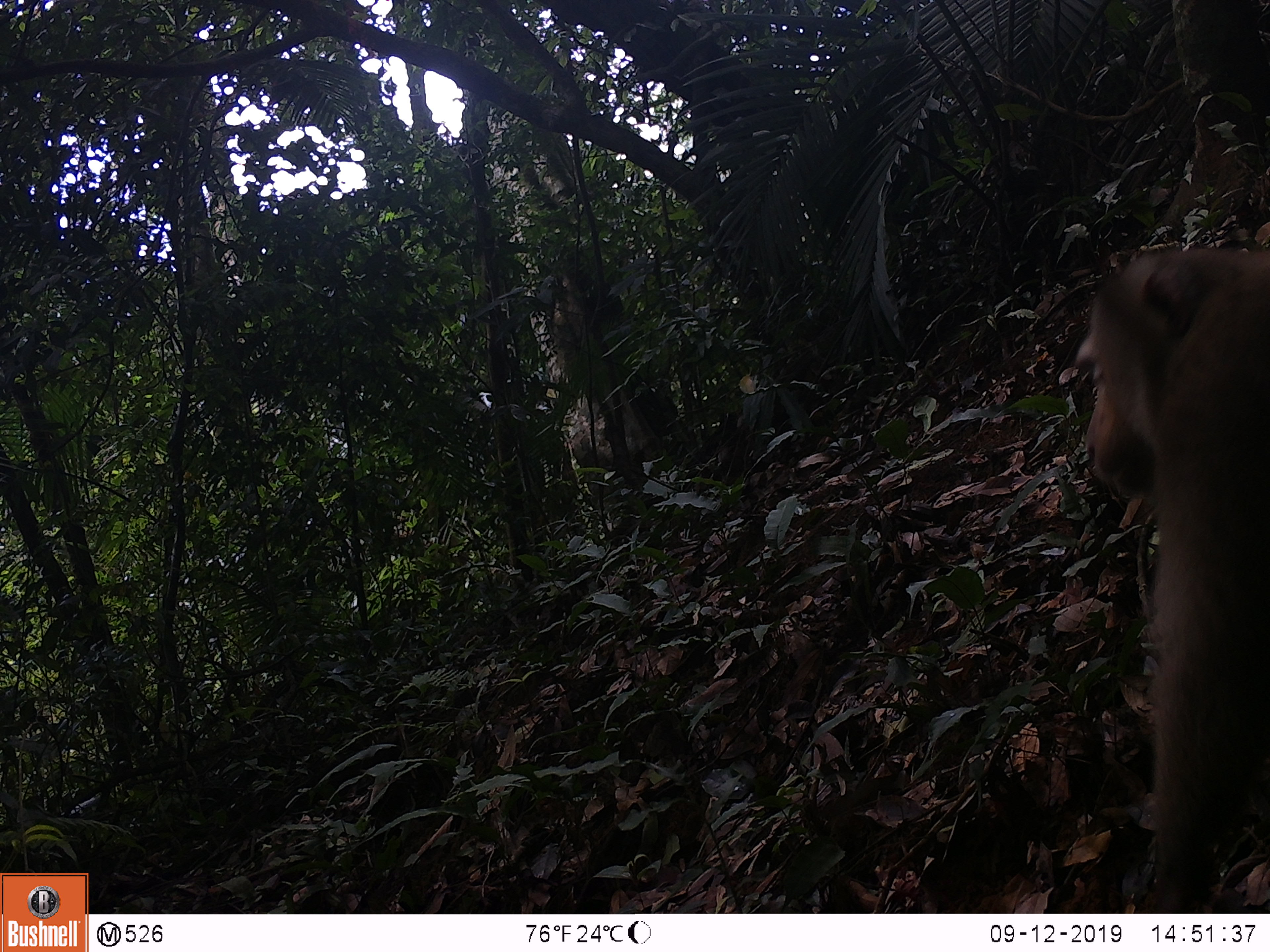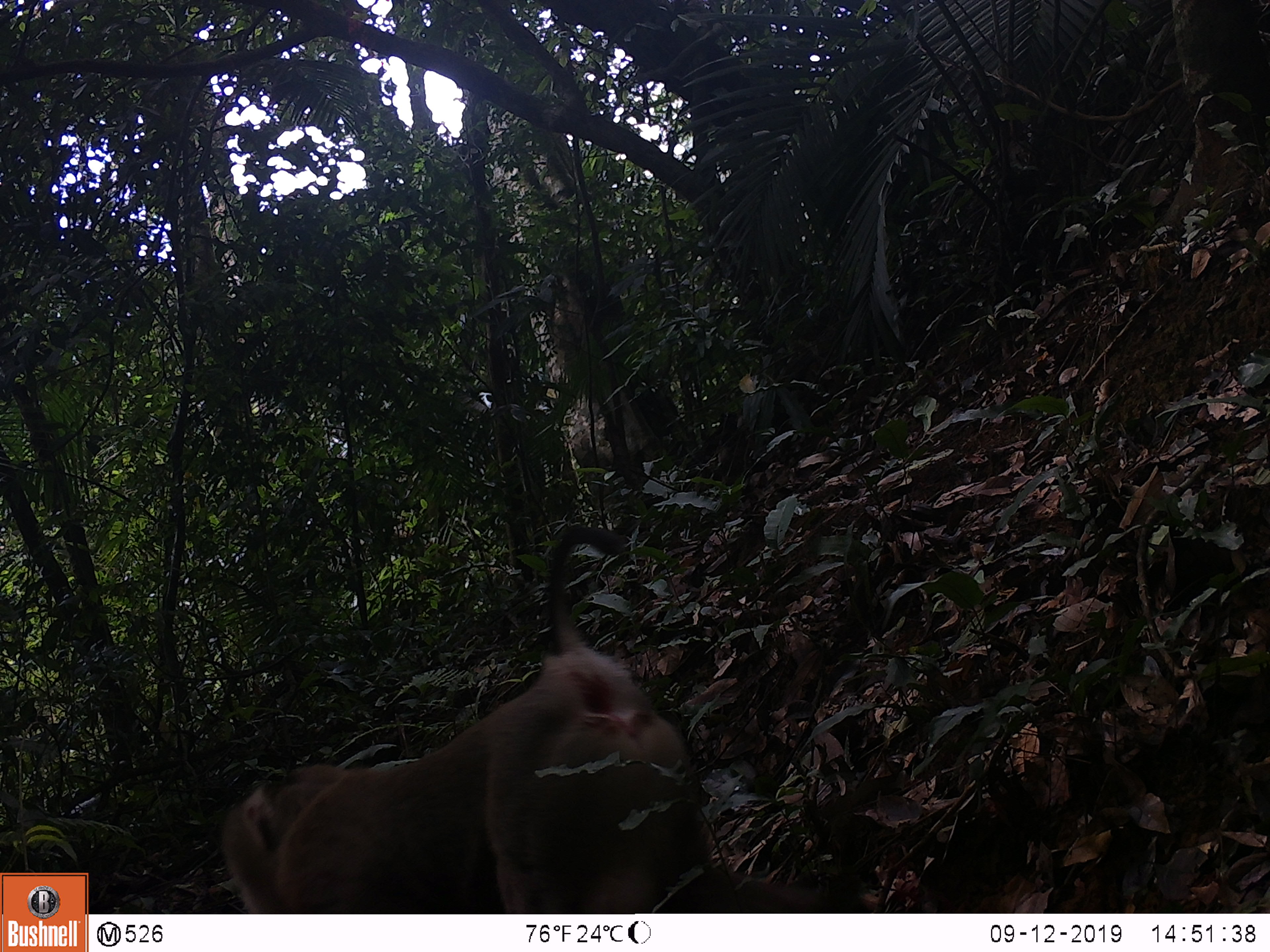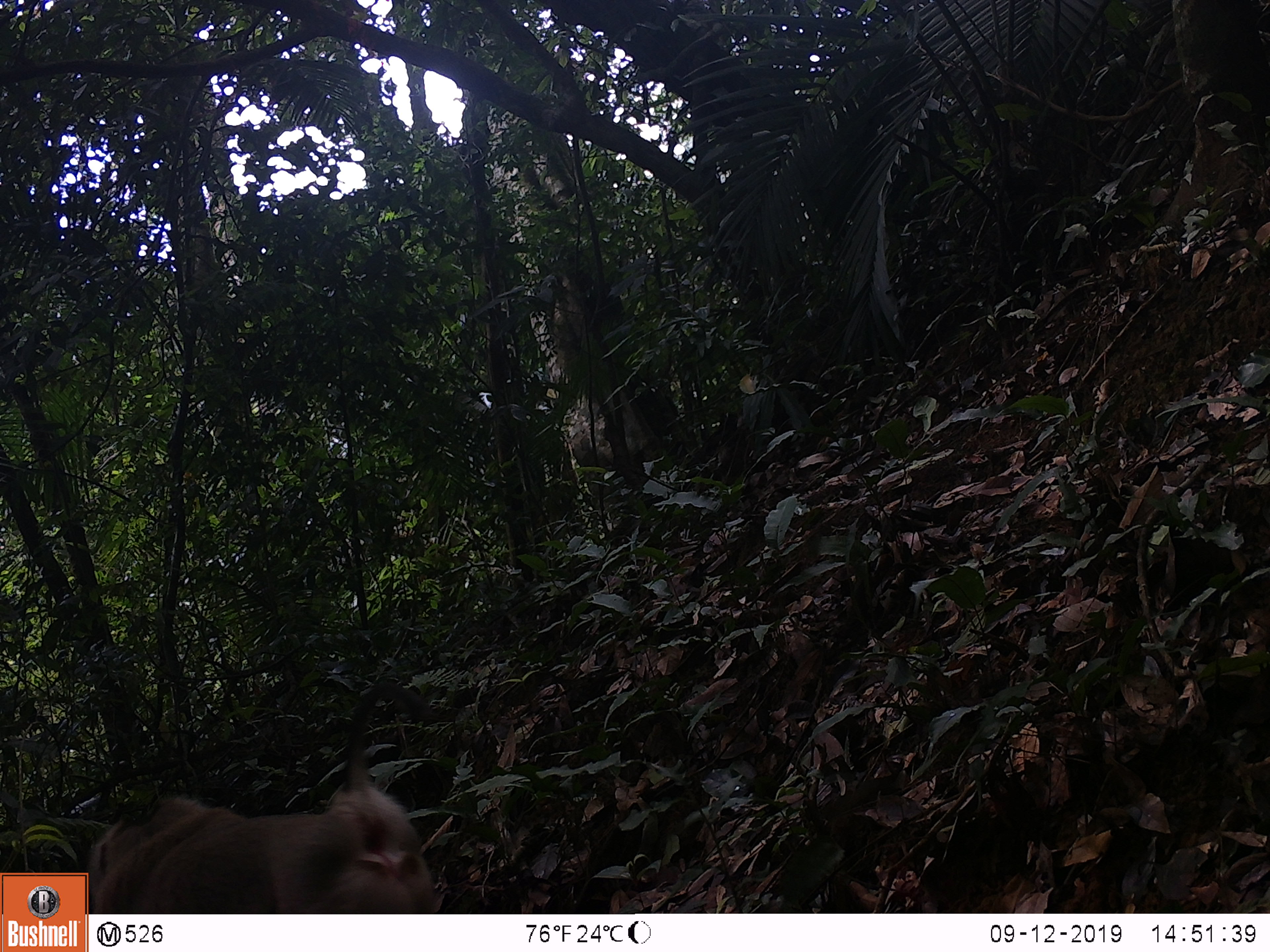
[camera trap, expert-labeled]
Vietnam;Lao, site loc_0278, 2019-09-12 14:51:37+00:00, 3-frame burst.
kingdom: Animalia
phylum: Chordata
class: Mammalia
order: Primates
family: Cercopithecidae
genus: Macaca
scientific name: Macaca nemestrina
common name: pig-tailed macaque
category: pig tailed macaque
Pig tailed macaque (pig-tailed macaque) (Macaca nemestrina). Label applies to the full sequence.